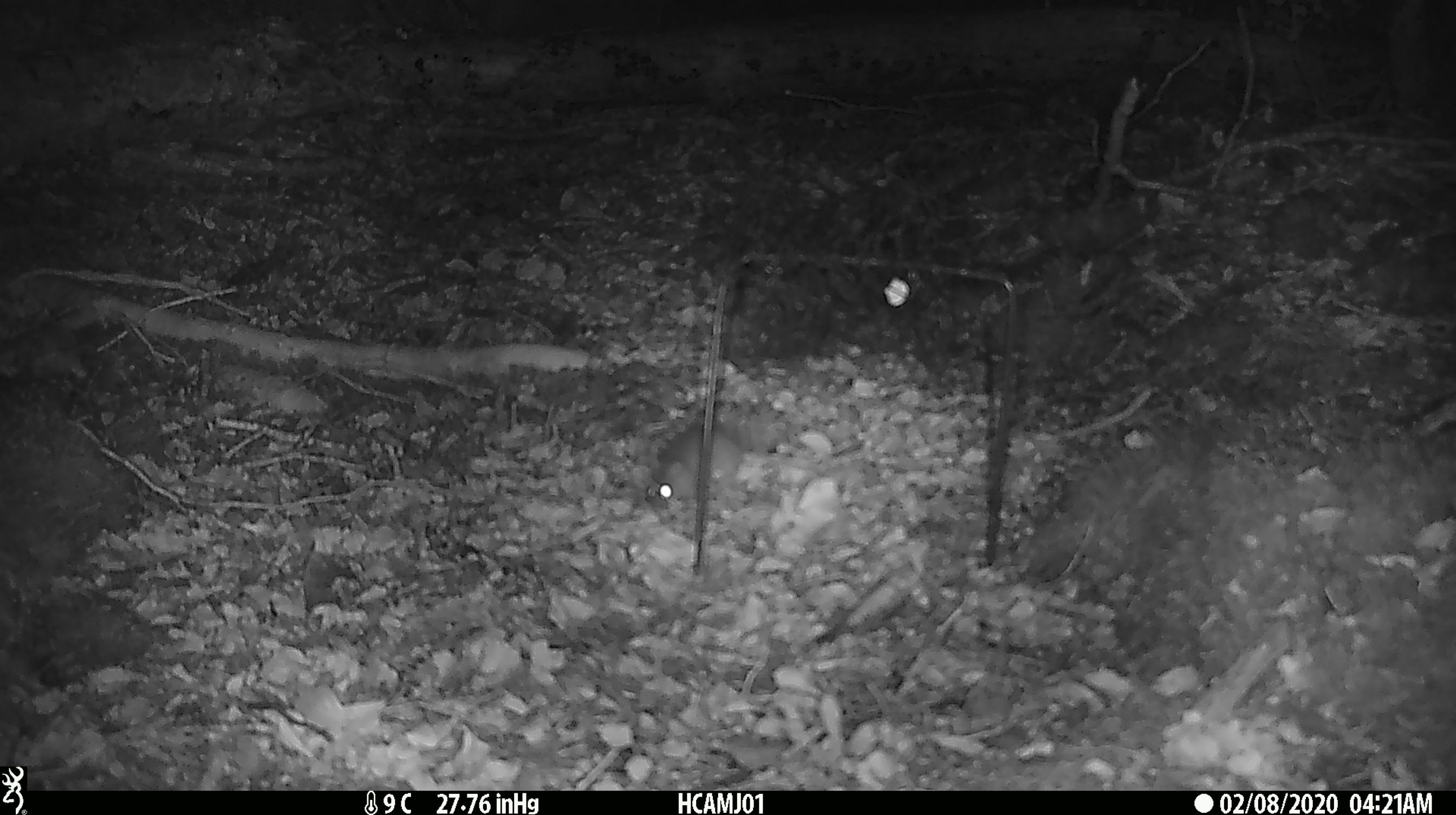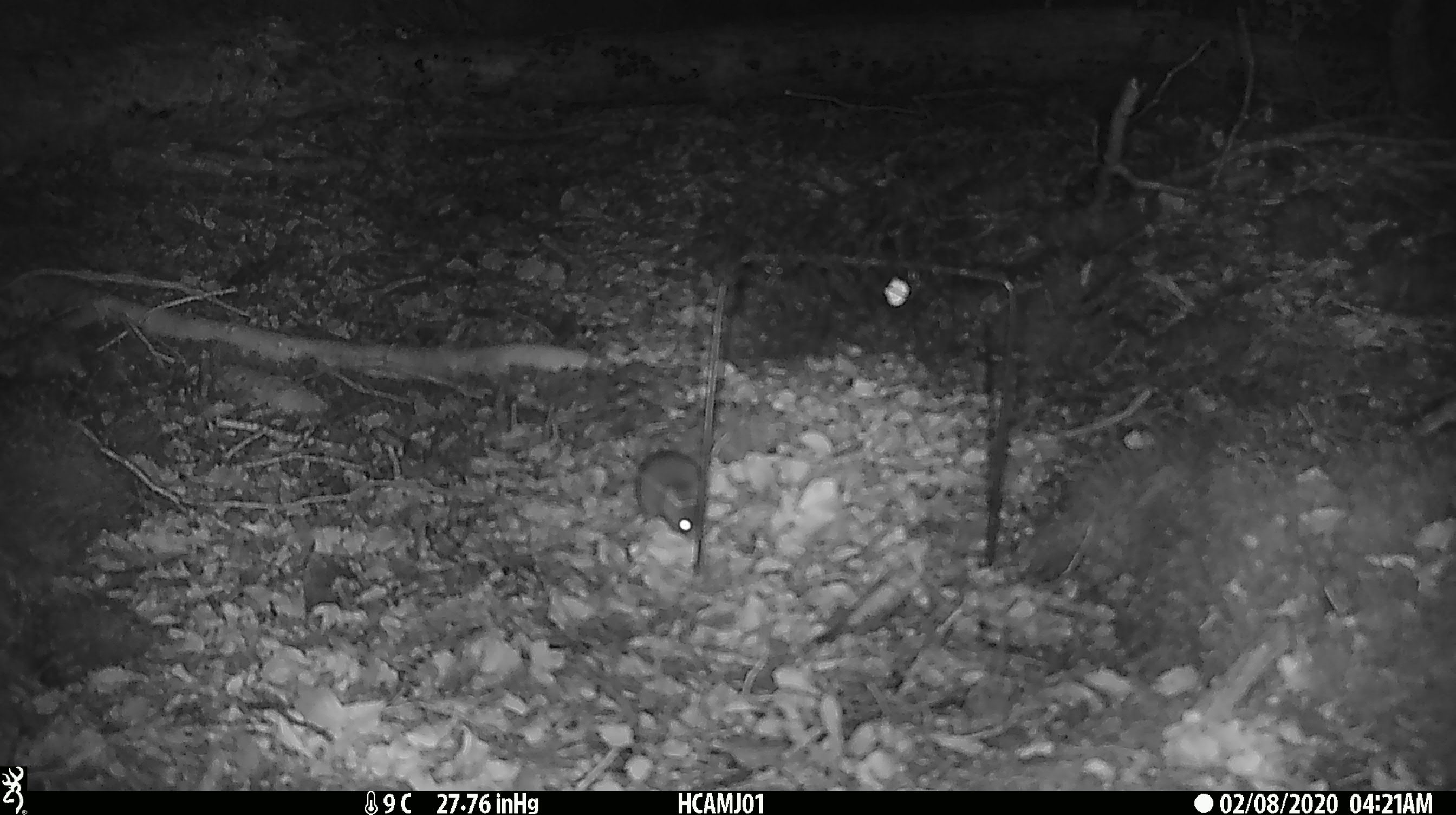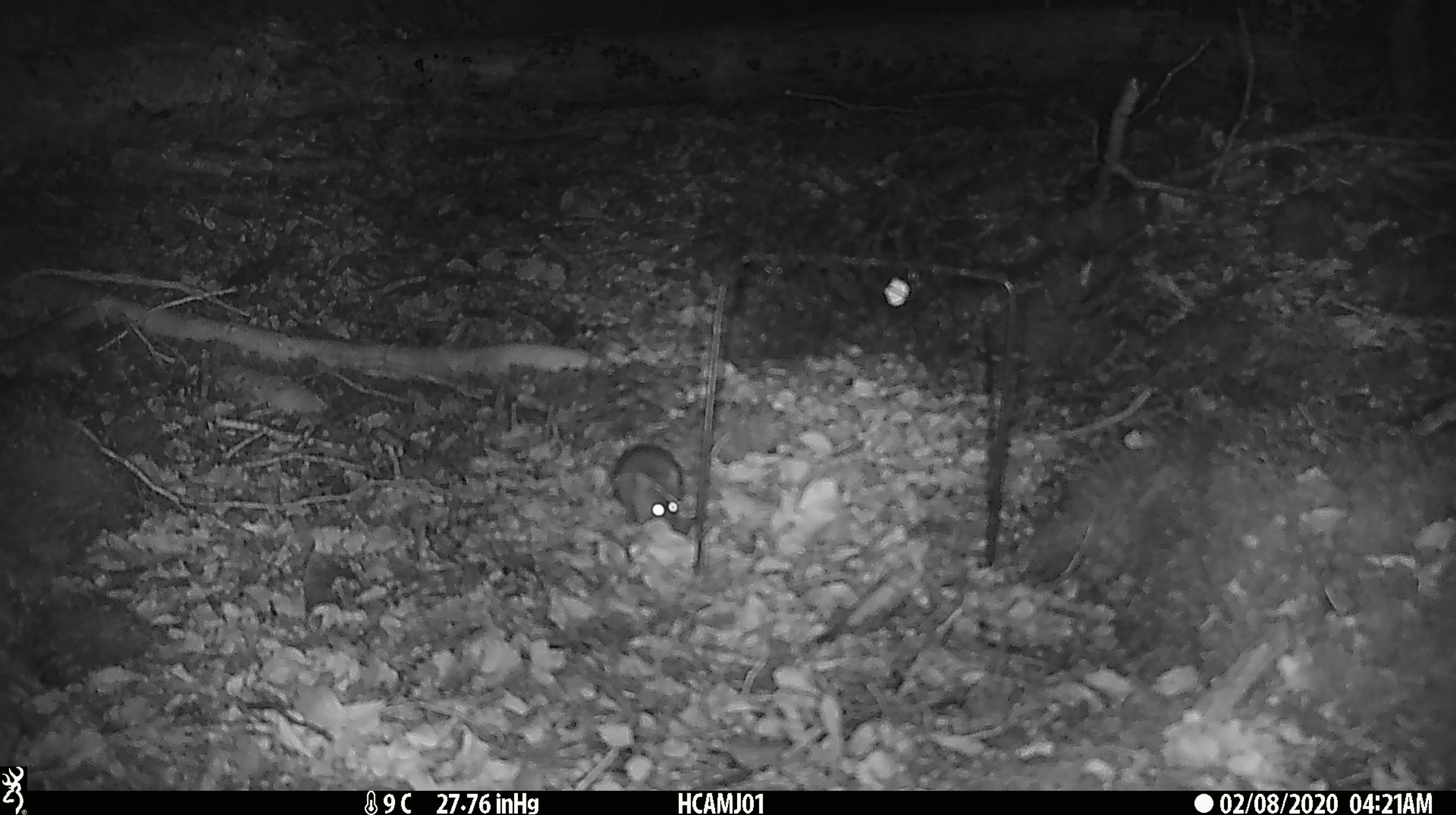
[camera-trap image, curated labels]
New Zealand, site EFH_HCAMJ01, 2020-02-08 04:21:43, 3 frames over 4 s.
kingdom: Animalia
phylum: Chordata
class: Mammalia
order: Rodentia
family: Muridae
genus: Mus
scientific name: Mus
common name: mouse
Mouse (Mus).